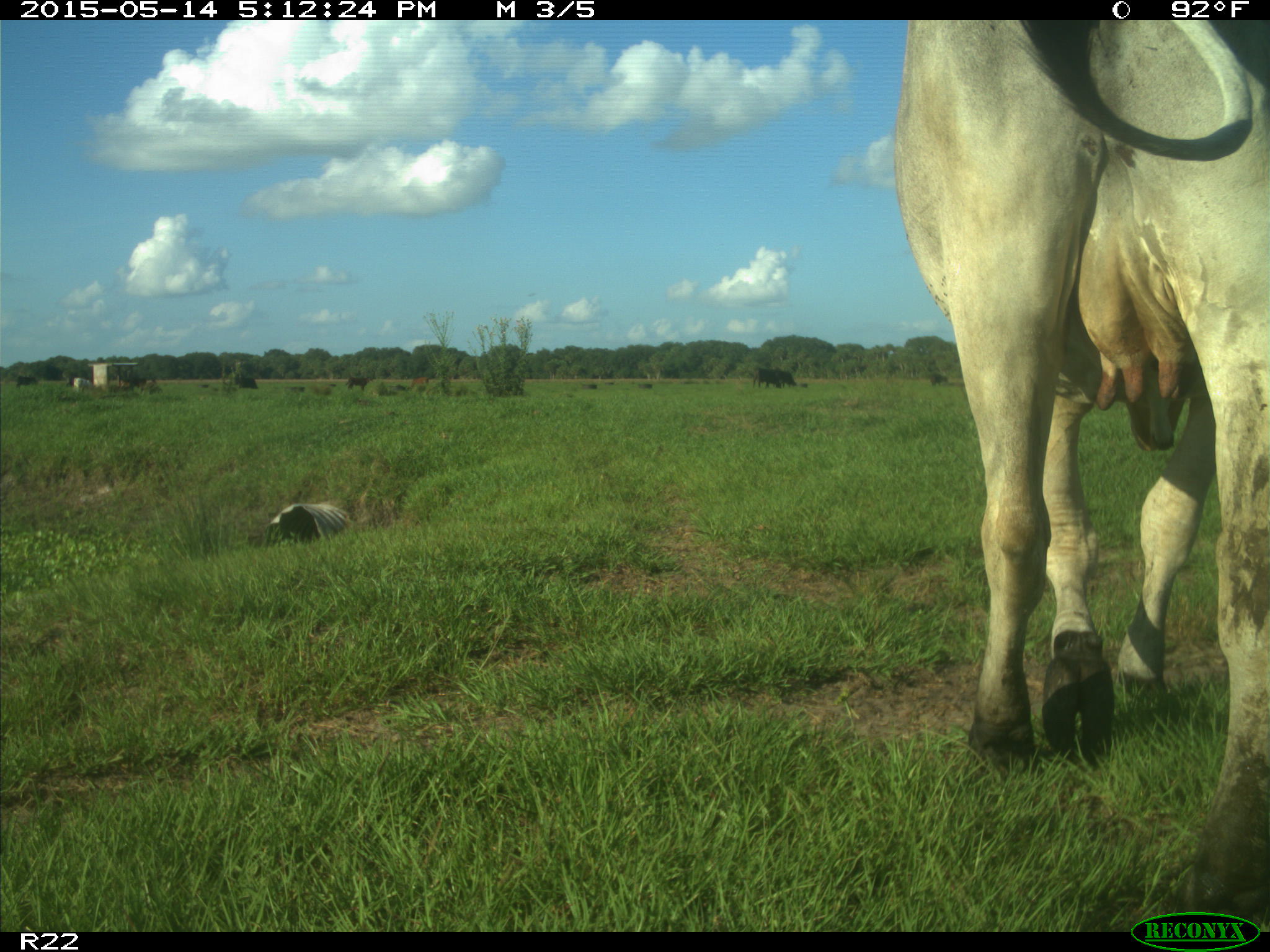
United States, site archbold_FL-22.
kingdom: Animalia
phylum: Chordata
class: Mammalia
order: Artiodactyla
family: Bovidae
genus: Bos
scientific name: Bos taurus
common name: domestic cow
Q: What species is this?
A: Bos taurus (domestic cow).